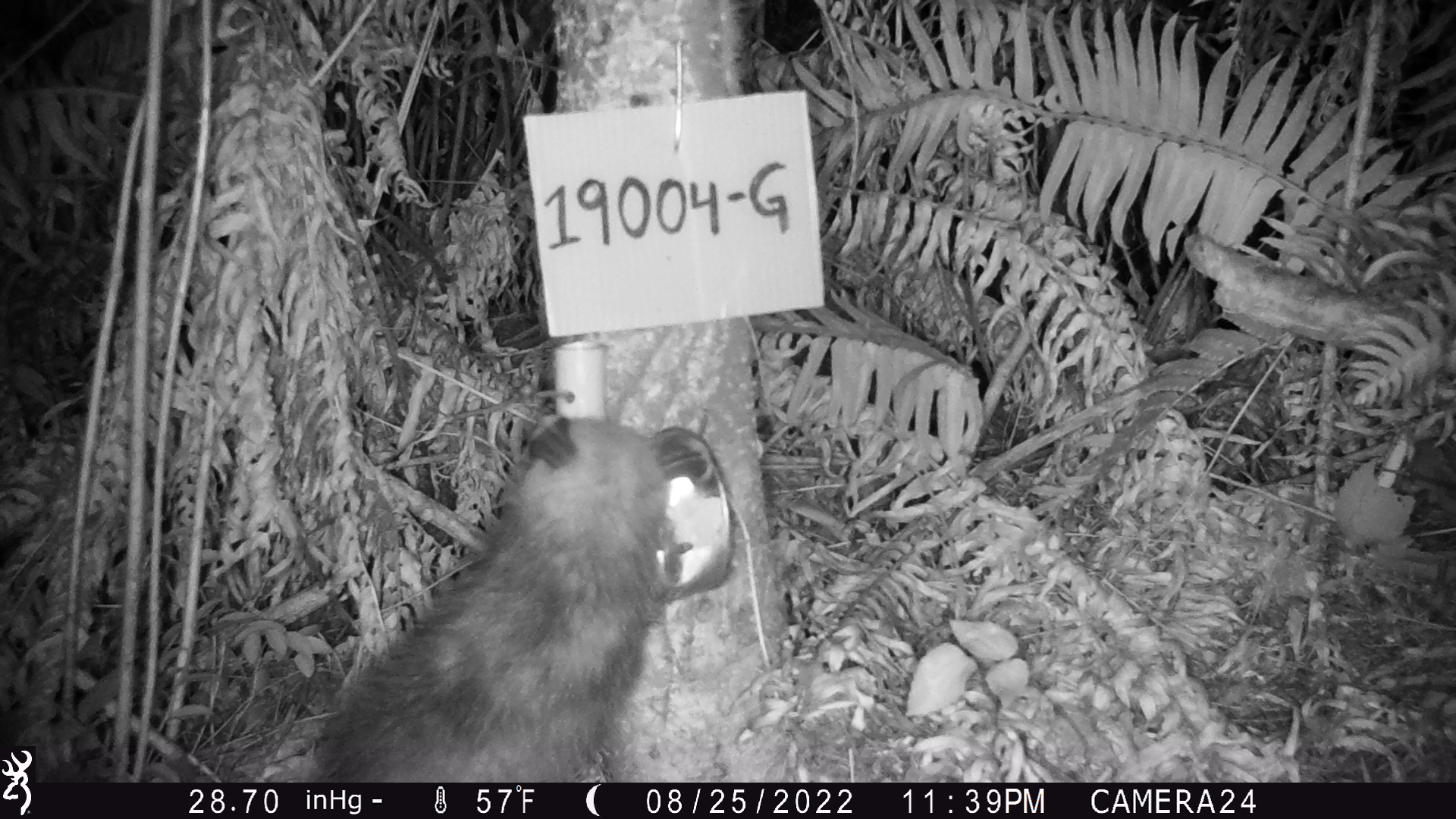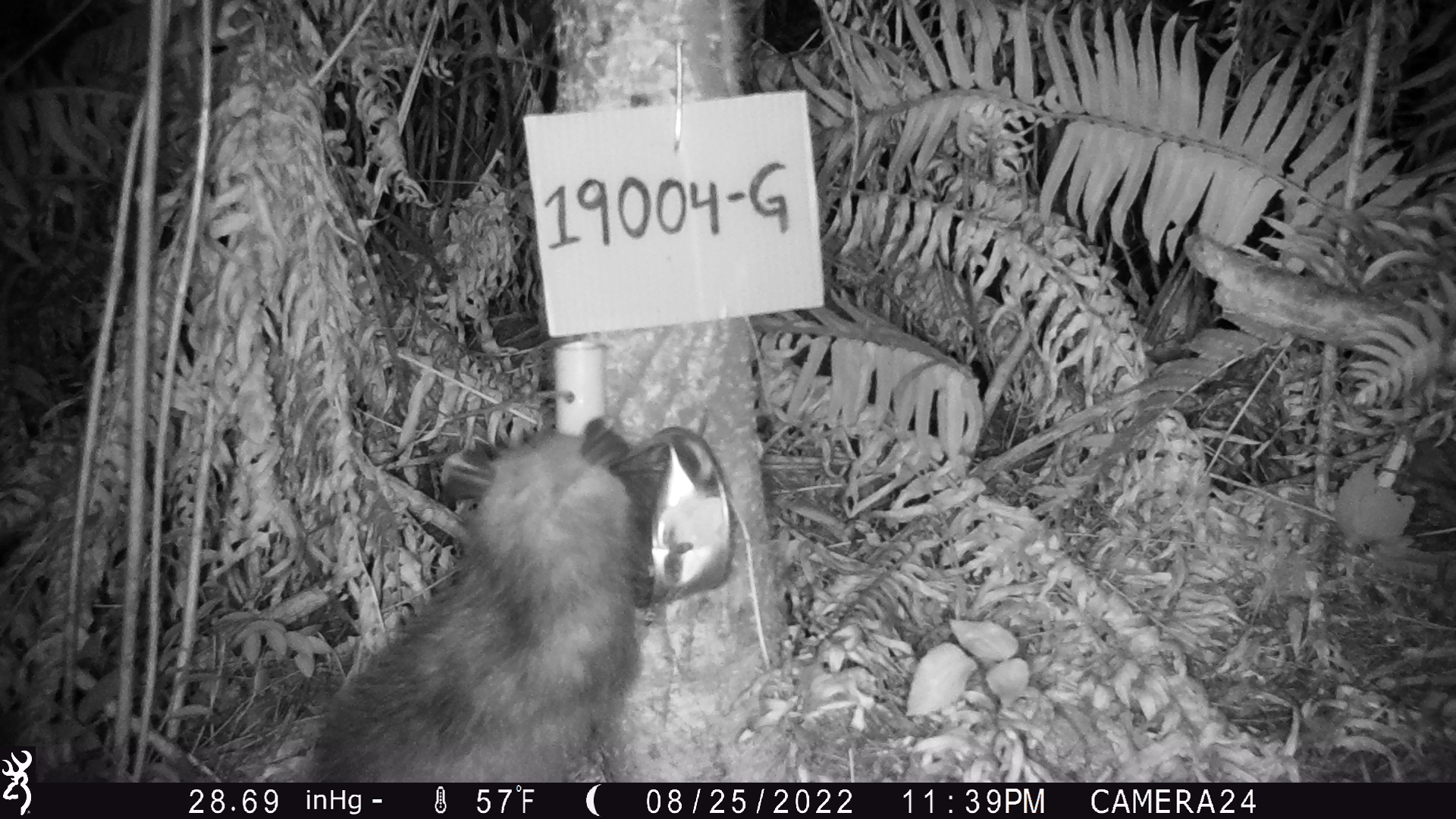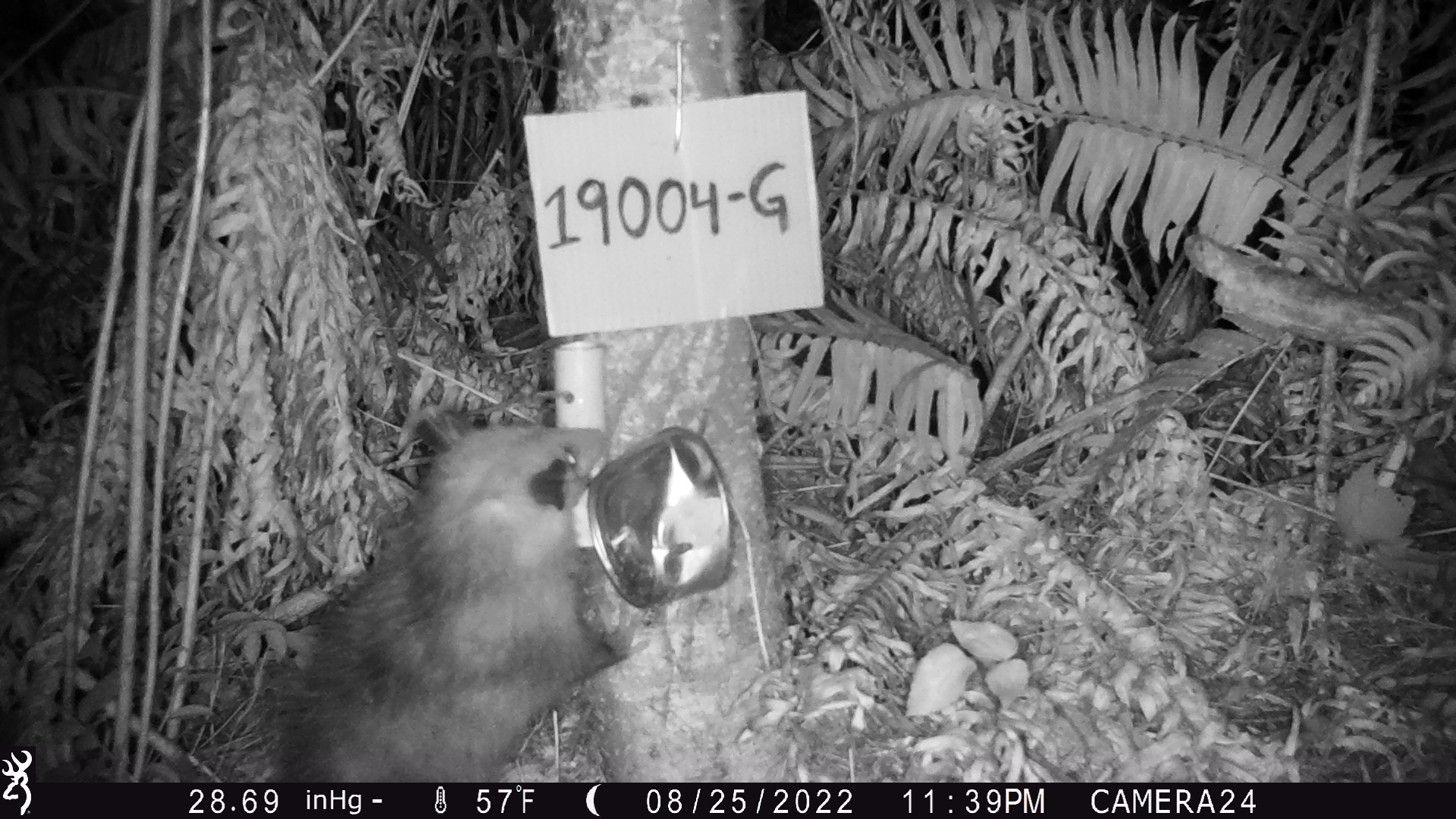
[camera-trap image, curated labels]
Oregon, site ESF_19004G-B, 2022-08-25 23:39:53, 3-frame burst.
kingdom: Animalia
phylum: Chordata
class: Mammalia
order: Didelphimorphia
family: Didelphidae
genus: Didelphis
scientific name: Didelphis virginiana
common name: virginia opossum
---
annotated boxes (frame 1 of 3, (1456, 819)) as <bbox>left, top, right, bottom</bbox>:
virginia opossum: <bbox>330, 400, 726, 767</bbox>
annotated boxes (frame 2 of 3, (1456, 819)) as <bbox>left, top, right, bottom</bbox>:
virginia opossum: <bbox>307, 391, 661, 784</bbox>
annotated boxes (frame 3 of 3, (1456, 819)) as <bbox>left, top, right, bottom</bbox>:
virginia opossum: <bbox>236, 382, 663, 777</bbox>